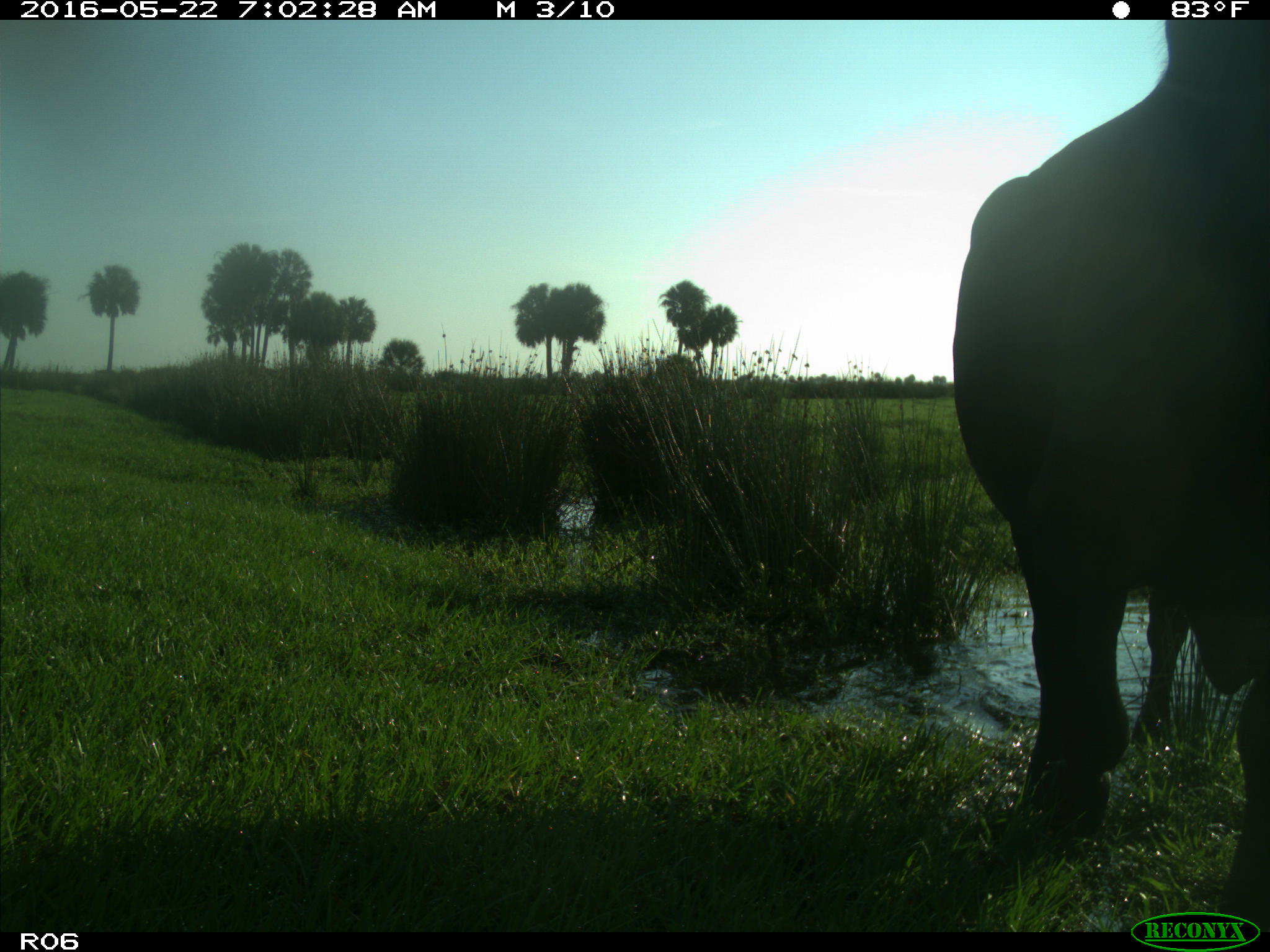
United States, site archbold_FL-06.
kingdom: Animalia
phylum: Chordata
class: Mammalia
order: Artiodactyla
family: Bovidae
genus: Bos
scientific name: Bos taurus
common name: domestic cow